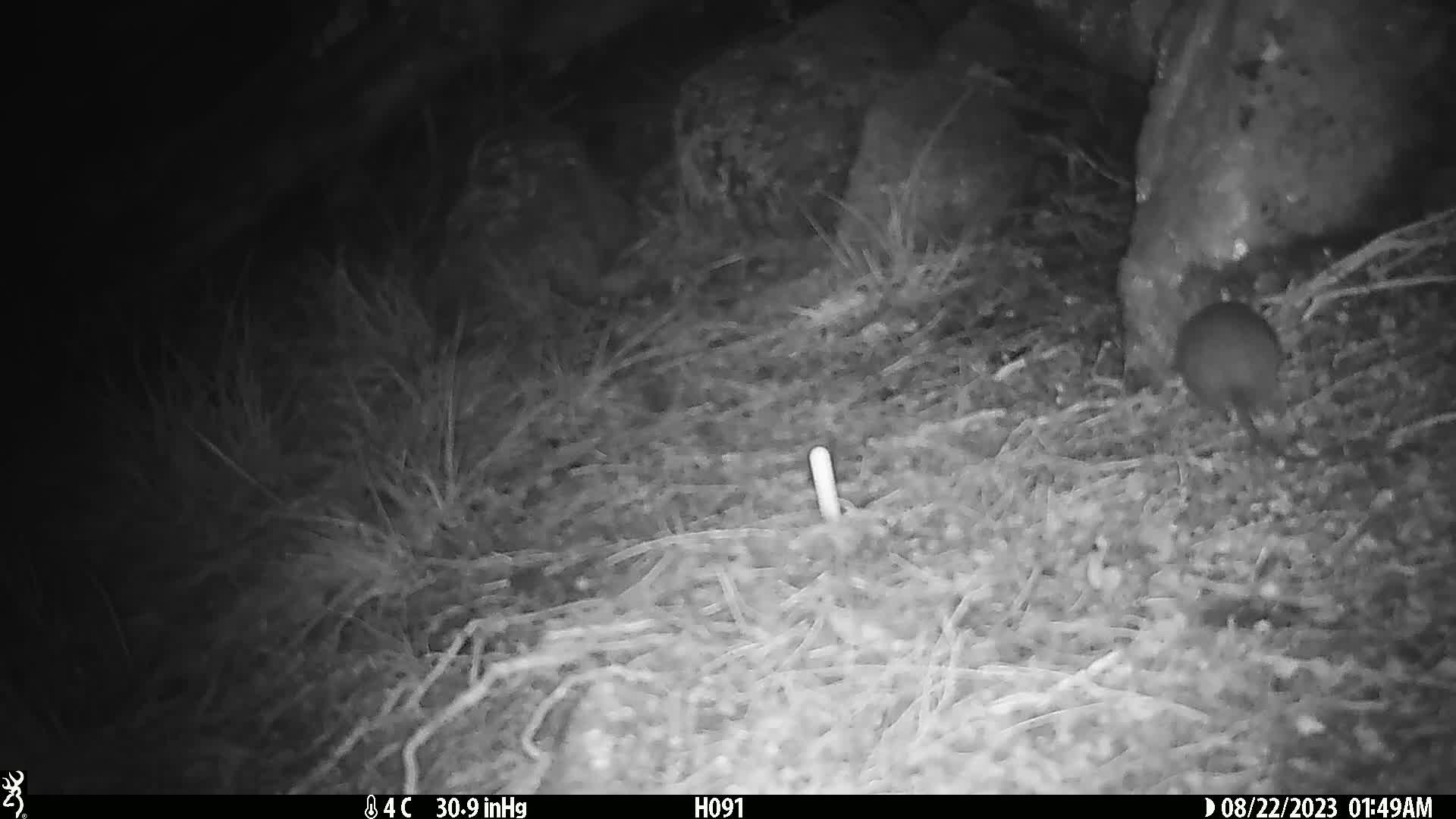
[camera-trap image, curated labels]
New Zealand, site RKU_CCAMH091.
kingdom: Animalia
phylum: Chordata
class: Mammalia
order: Rodentia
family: Muridae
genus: Rattus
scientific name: Rattus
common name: rat